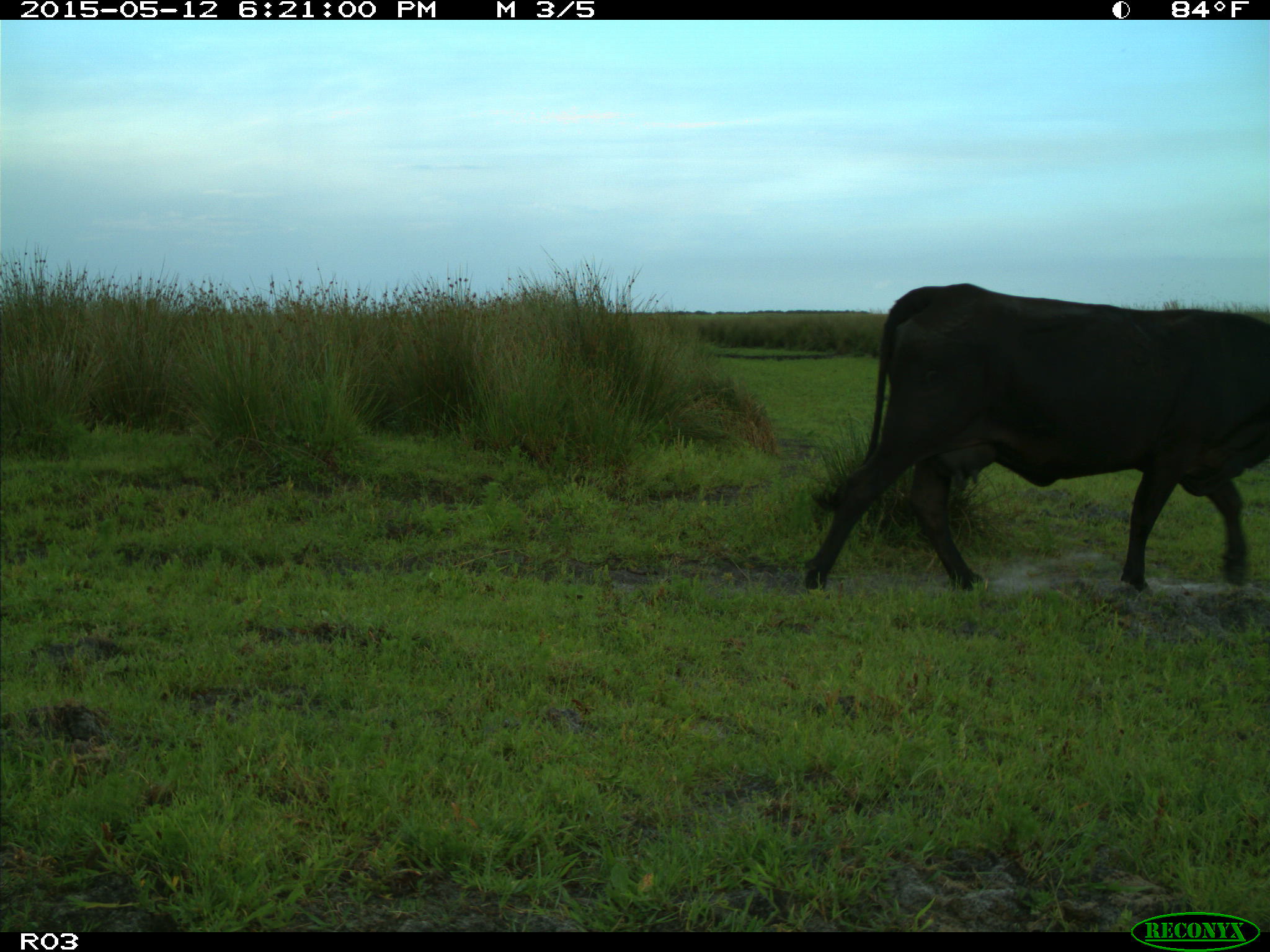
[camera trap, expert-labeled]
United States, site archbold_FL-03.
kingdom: Animalia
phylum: Chordata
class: Mammalia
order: Artiodactyla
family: Bovidae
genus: Bos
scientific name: Bos taurus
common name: domestic cow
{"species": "Bos taurus (domestic cow)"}